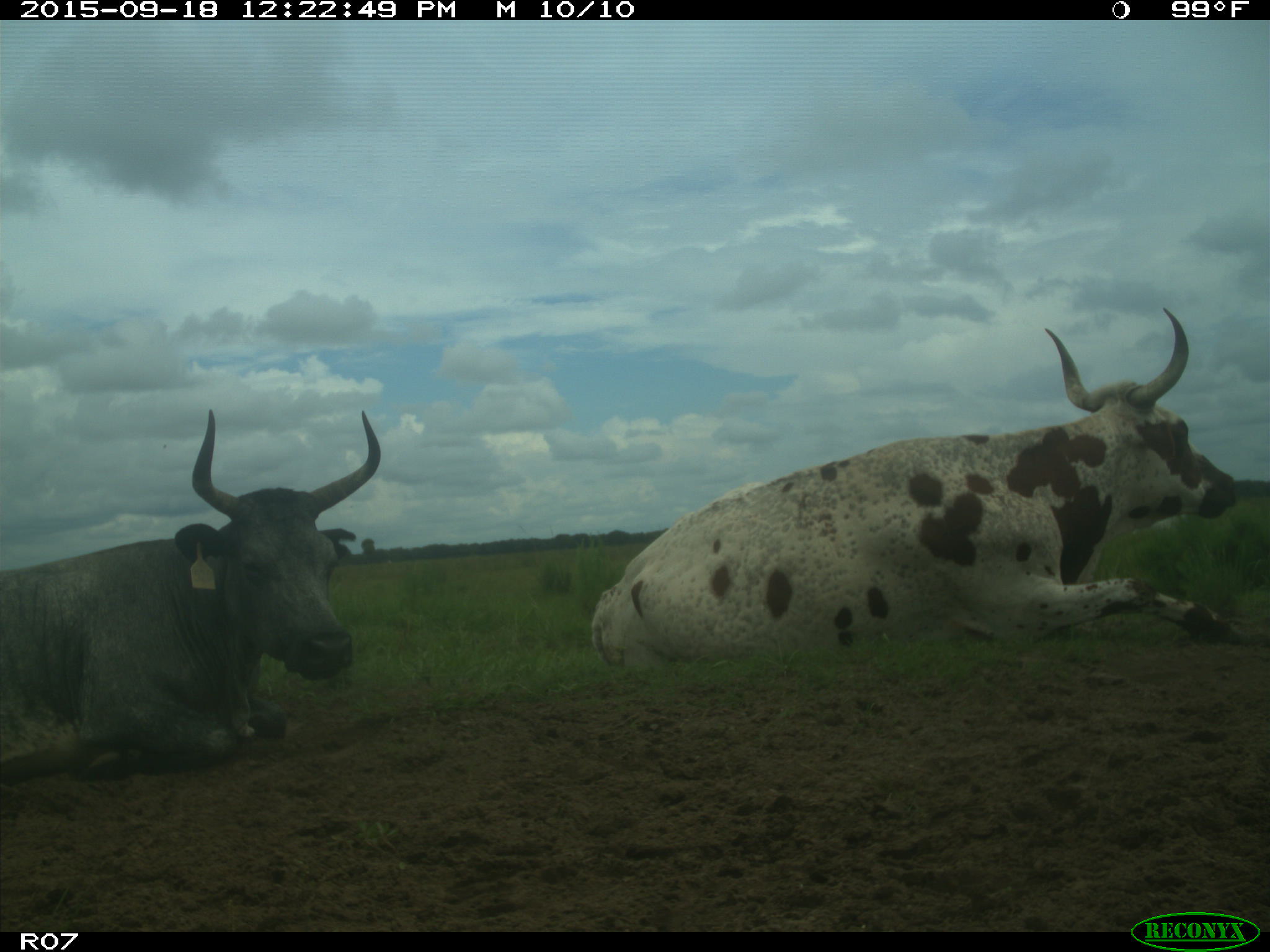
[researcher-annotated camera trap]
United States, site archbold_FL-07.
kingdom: Animalia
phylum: Chordata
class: Mammalia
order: Artiodactyla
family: Bovidae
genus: Bos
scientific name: Bos taurus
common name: domestic cow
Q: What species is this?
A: Bos taurus (domestic cow).